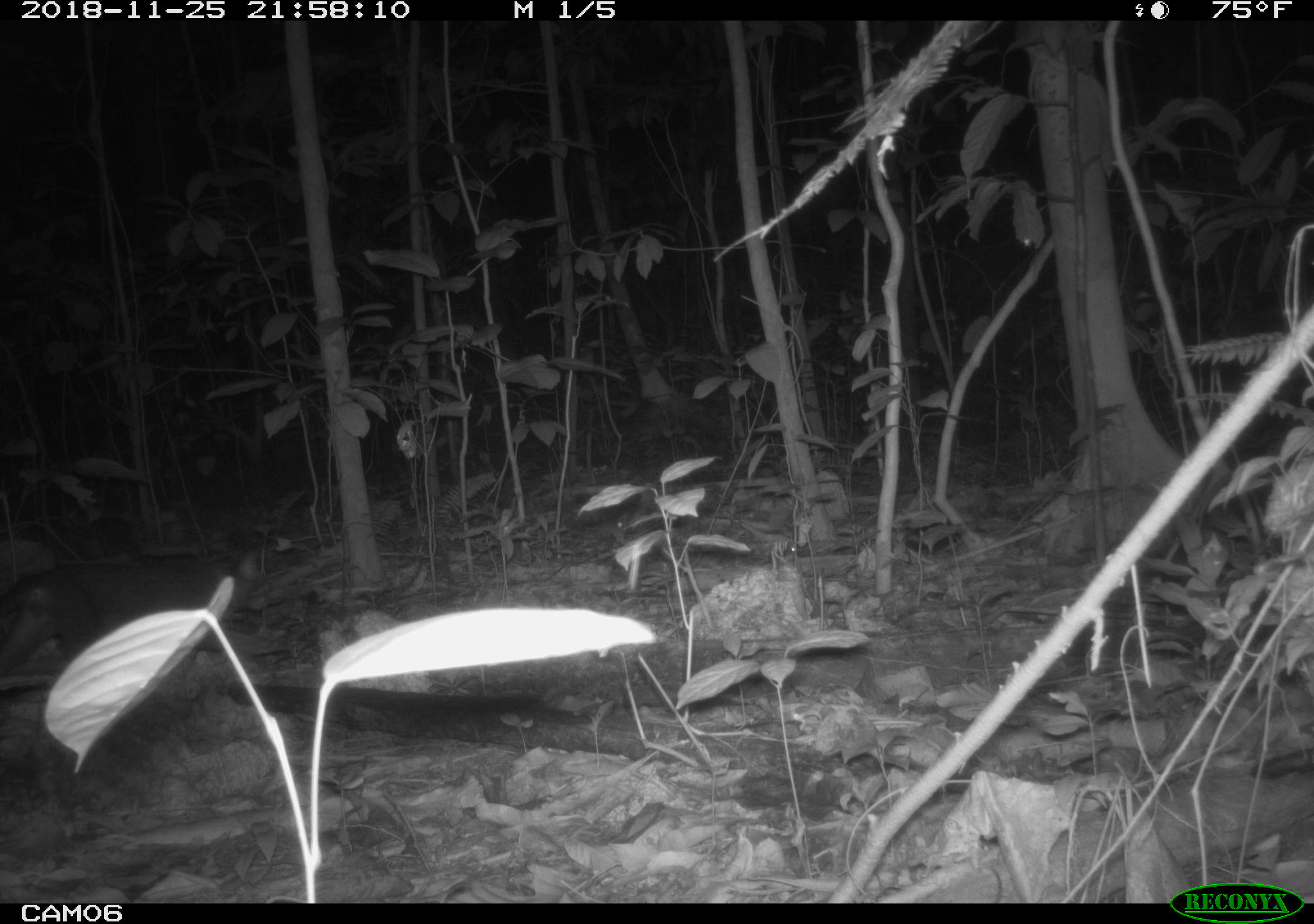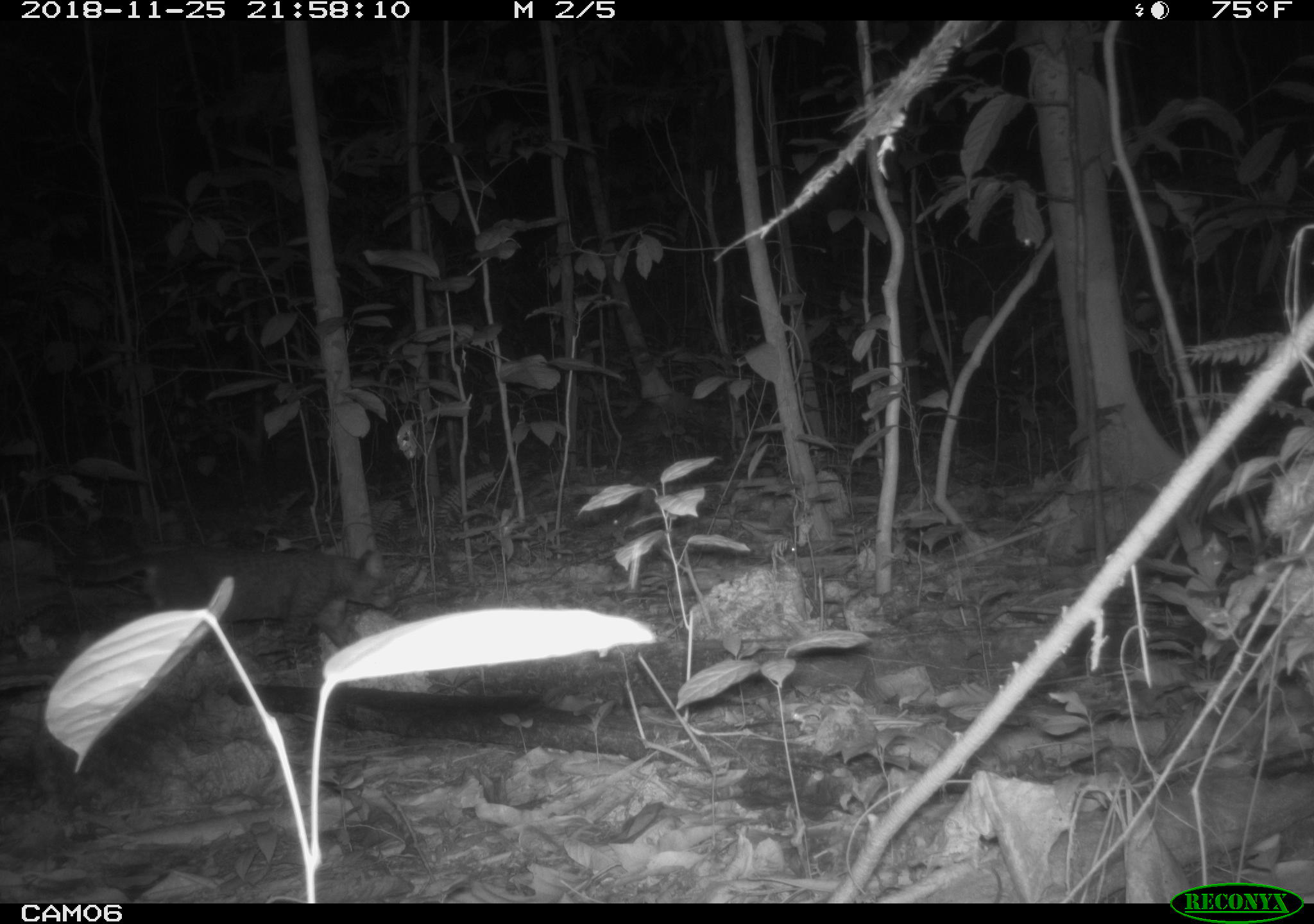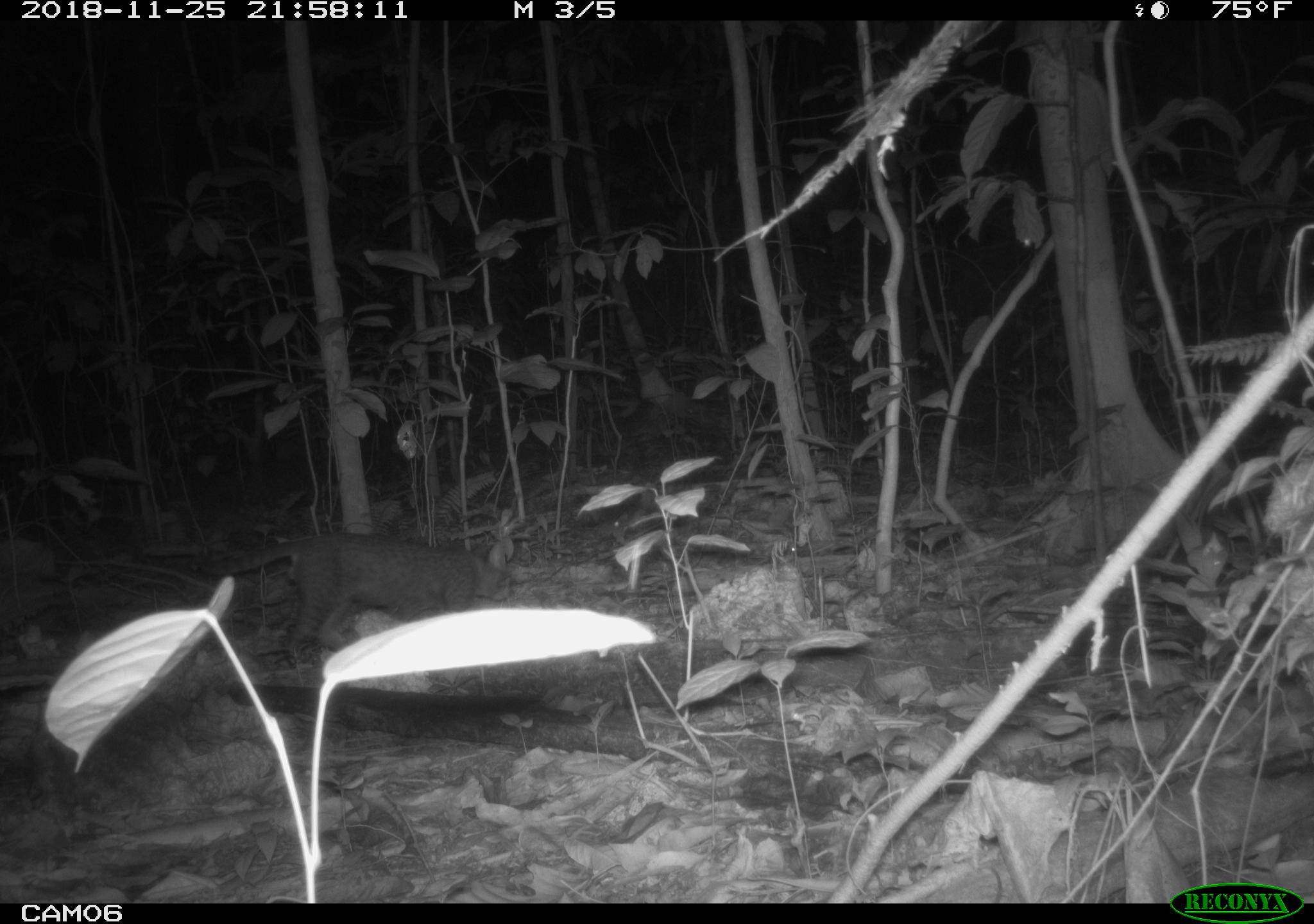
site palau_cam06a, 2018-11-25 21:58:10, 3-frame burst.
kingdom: Animalia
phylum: Chordata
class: Mammalia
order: Carnivora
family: Felidae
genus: Felis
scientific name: Felis catus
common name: cat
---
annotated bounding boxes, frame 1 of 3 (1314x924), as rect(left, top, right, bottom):
cat: rect(0, 554, 262, 687)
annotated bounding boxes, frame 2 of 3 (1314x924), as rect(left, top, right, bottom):
cat: rect(132, 542, 400, 654)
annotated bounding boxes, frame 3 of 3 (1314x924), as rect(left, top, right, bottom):
cat: rect(180, 534, 516, 664)